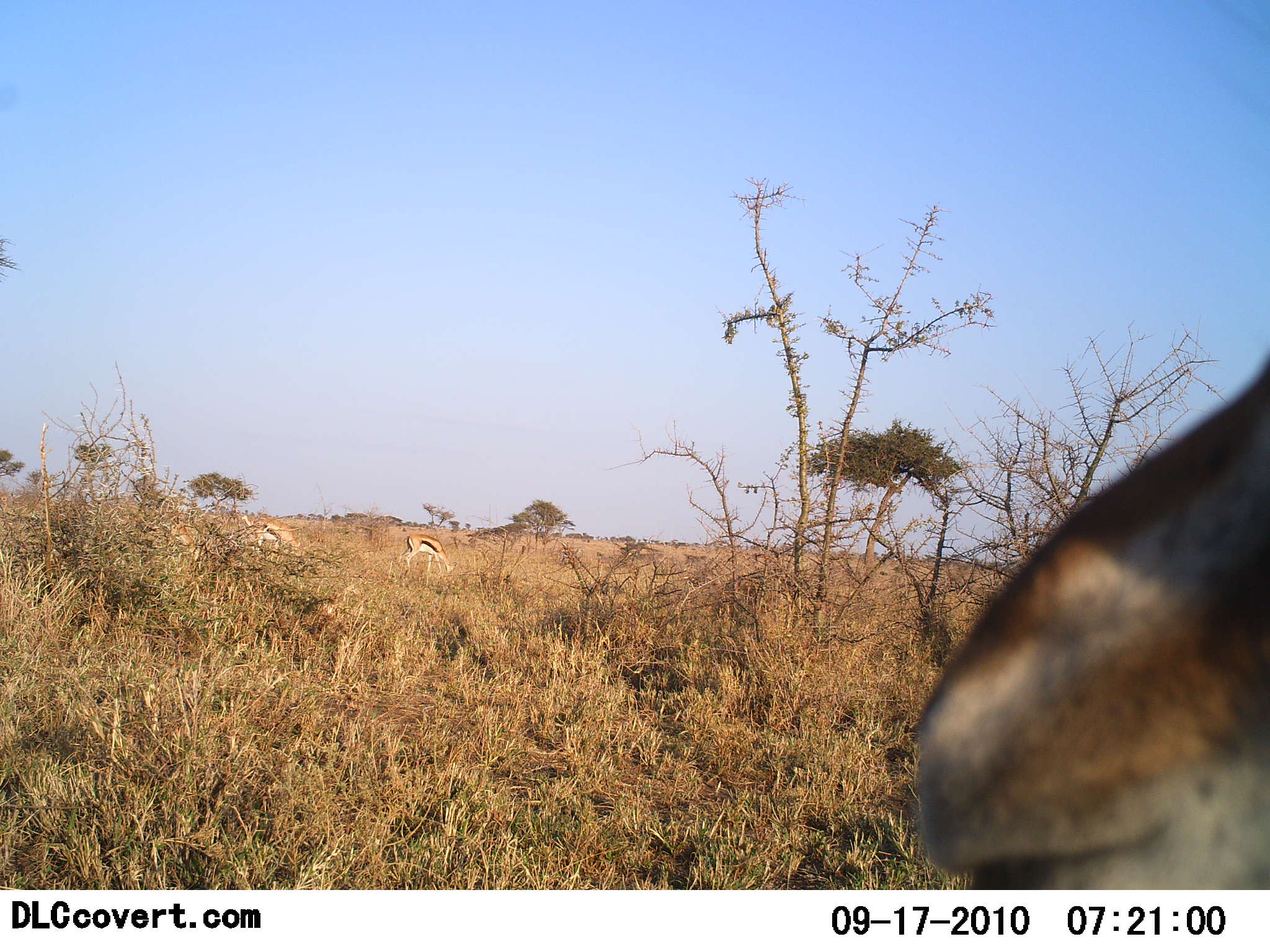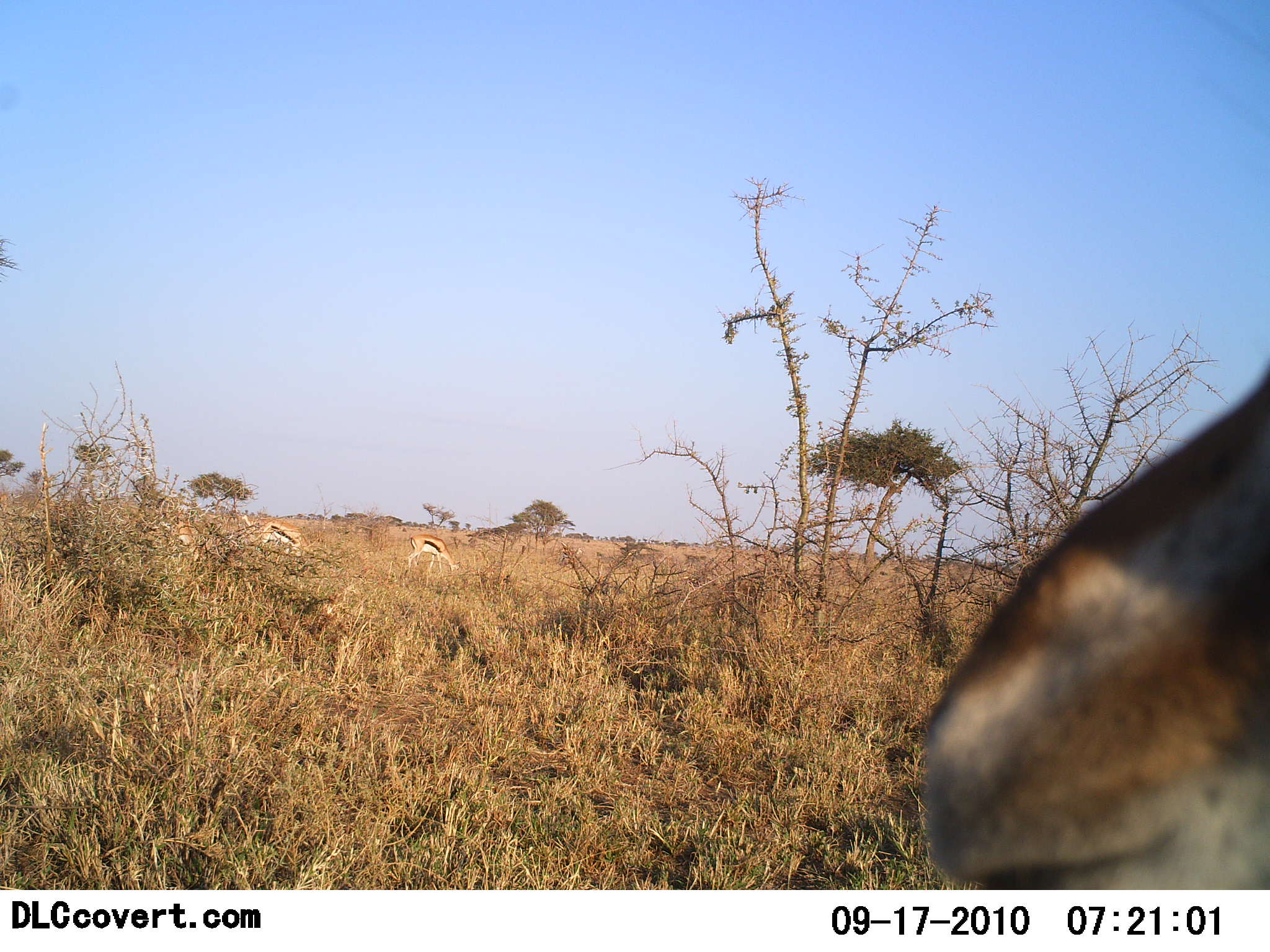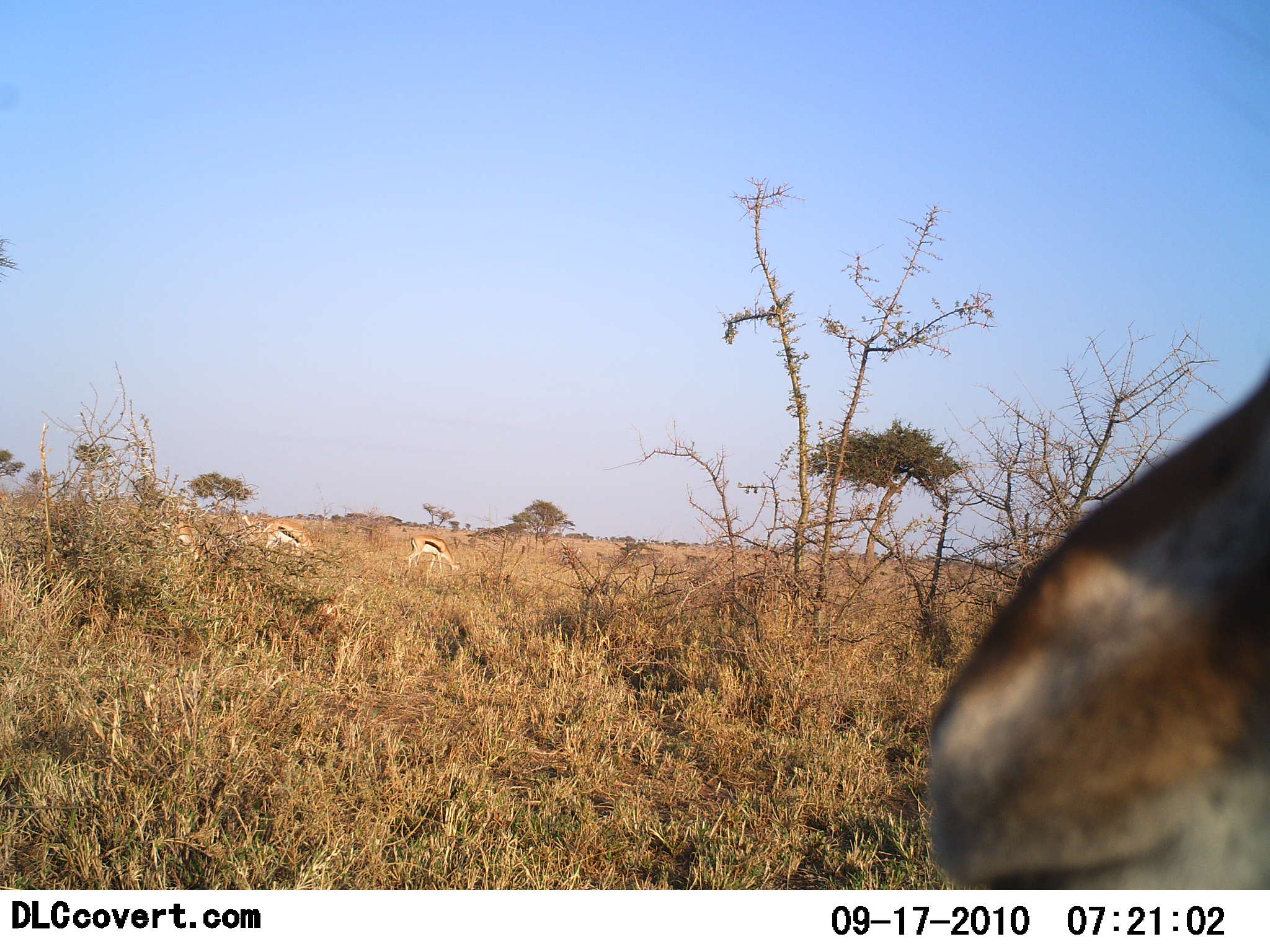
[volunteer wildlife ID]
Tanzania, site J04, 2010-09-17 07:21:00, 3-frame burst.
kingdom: Animalia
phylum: Chordata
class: Mammalia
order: Artiodactyla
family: Bovidae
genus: Eudorcas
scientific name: Eudorcas thomsonii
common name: thomson's gazelle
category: gazellethomsons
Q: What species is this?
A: Gazellethomsons (thomson's gazelle) (Eudorcas thomsonii).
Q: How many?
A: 3.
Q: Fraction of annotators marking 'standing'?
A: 65%.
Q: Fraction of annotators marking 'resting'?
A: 0%.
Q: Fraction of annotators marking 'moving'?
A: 20%.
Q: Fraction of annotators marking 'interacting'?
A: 0%.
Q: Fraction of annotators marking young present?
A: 0%.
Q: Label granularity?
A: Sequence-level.